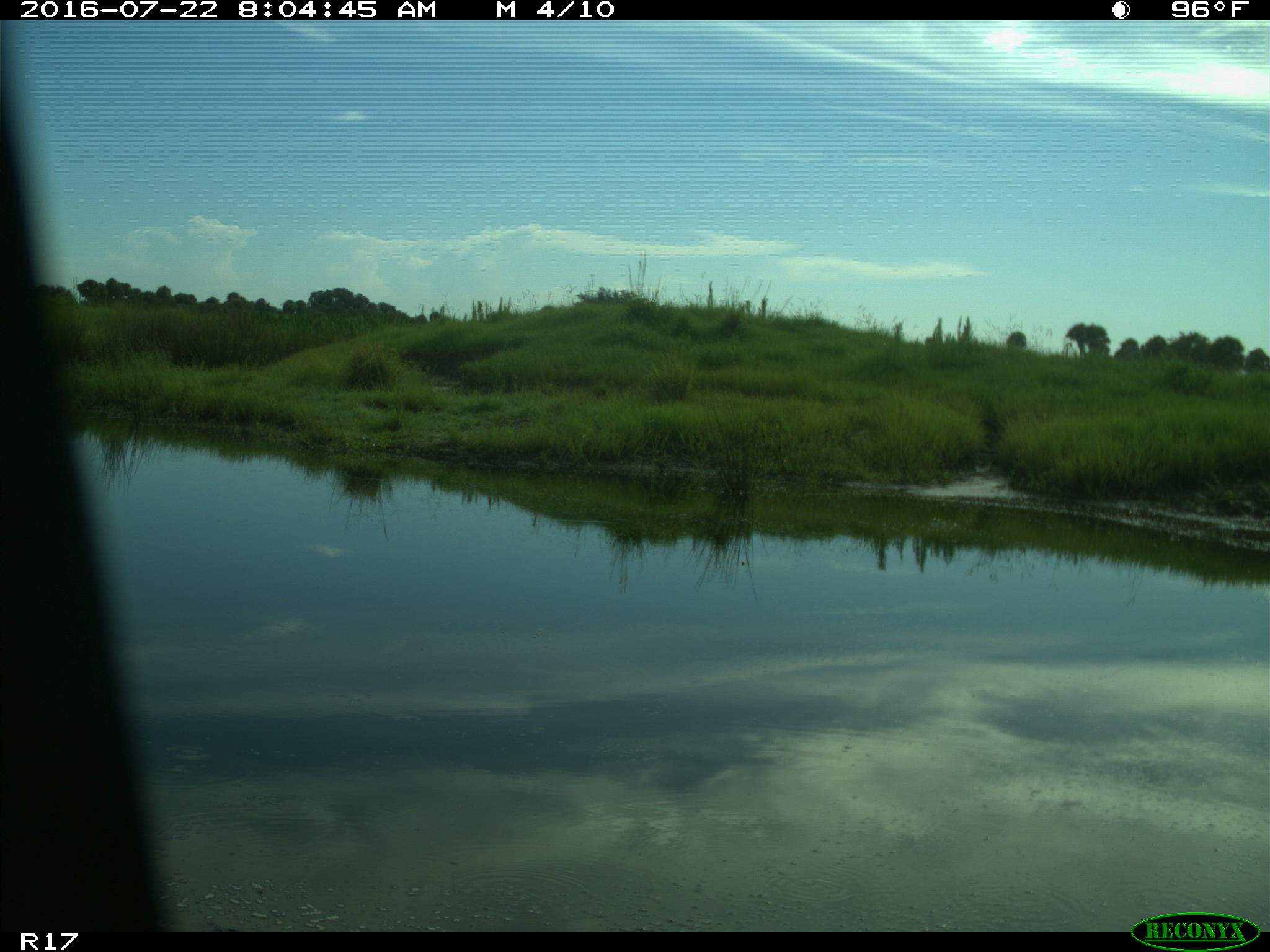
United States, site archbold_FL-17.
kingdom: Animalia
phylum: Chordata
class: Aves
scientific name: Aves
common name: birds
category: unidentified bird